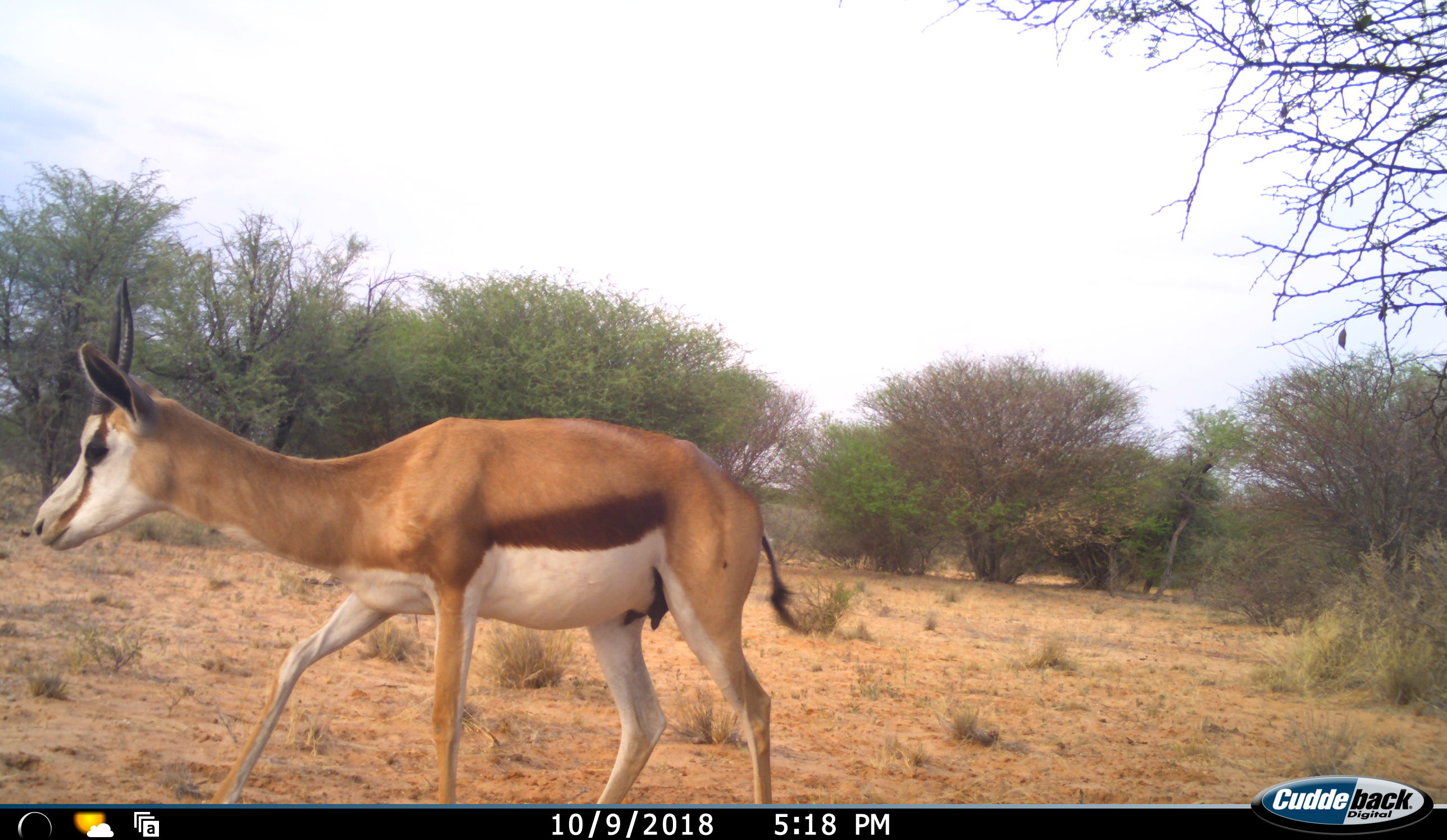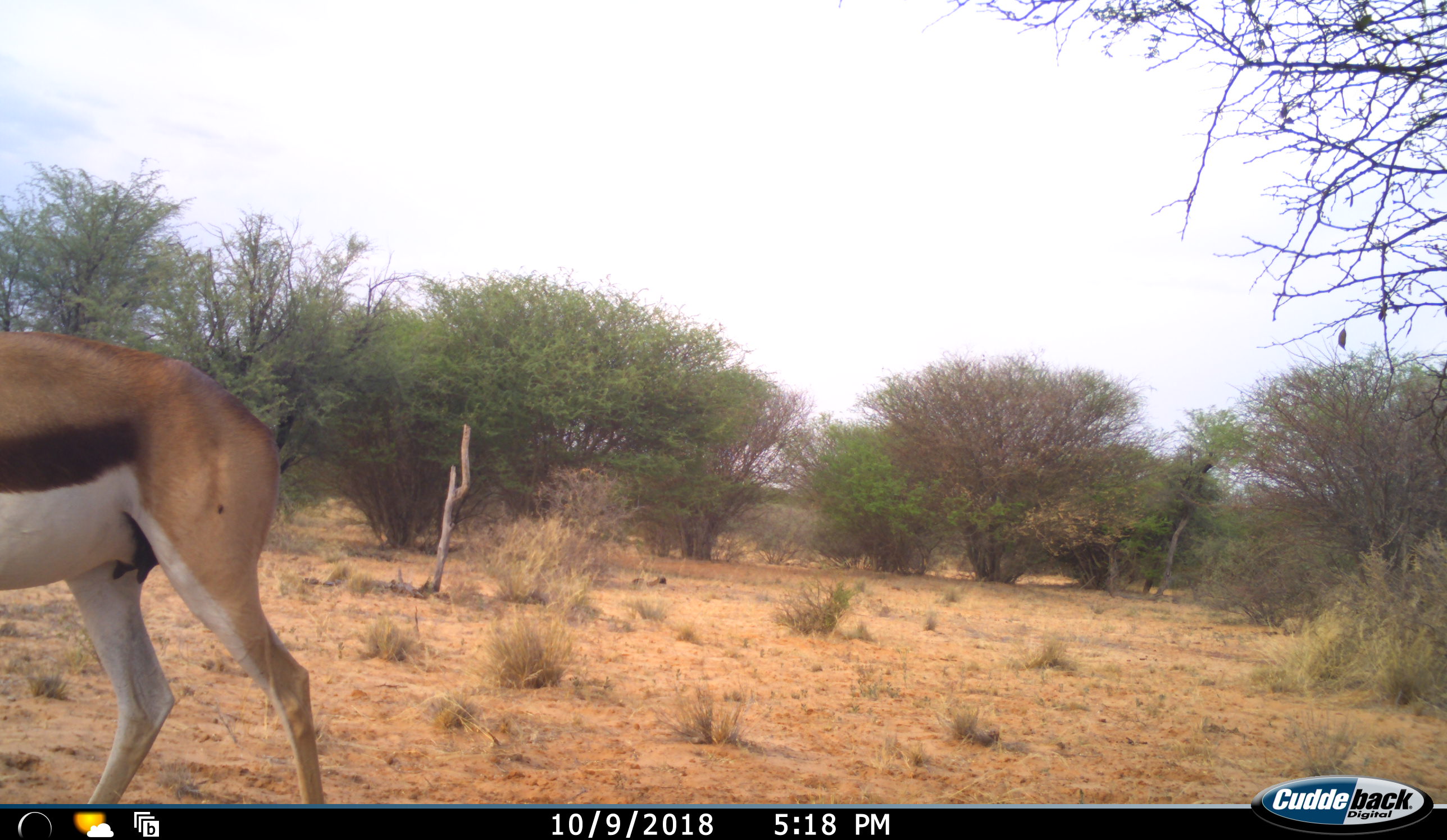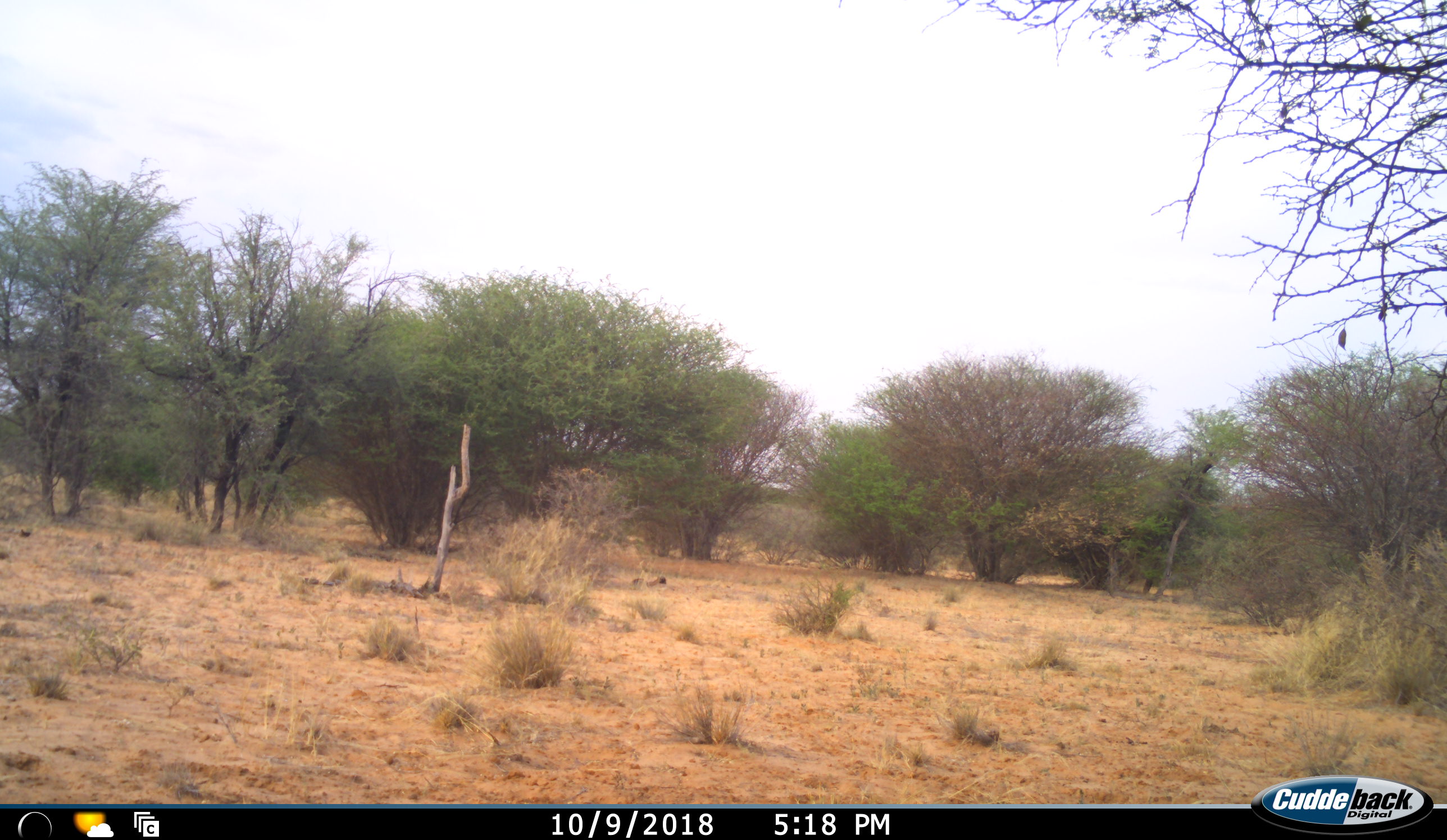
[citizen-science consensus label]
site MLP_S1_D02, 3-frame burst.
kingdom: Animalia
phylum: Chordata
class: Mammalia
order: Artiodactyla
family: Bovidae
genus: Antidorcas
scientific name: Antidorcas marsupialis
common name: springbok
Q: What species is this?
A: Springbok (Antidorcas marsupialis).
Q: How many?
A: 1.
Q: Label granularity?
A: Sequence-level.